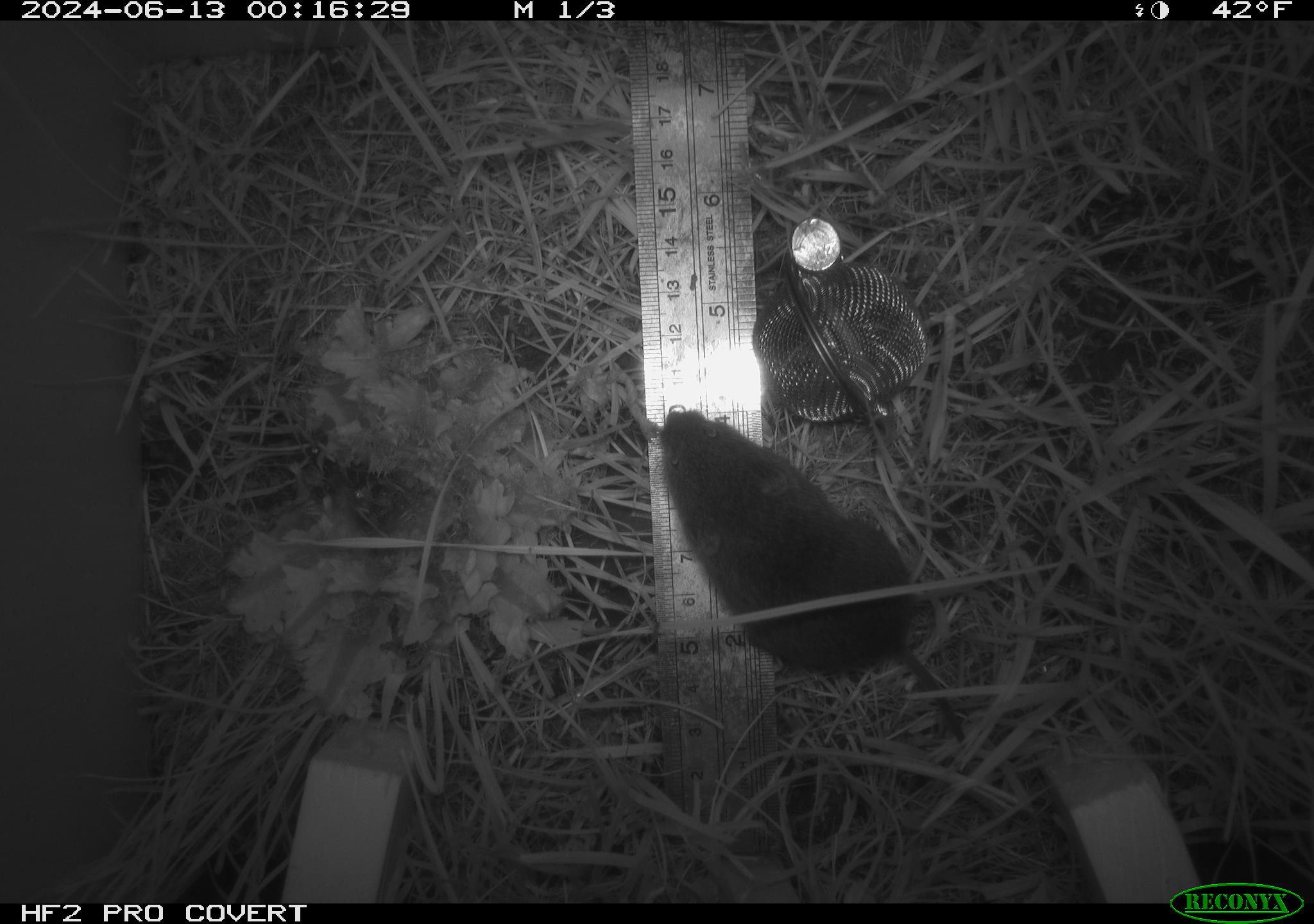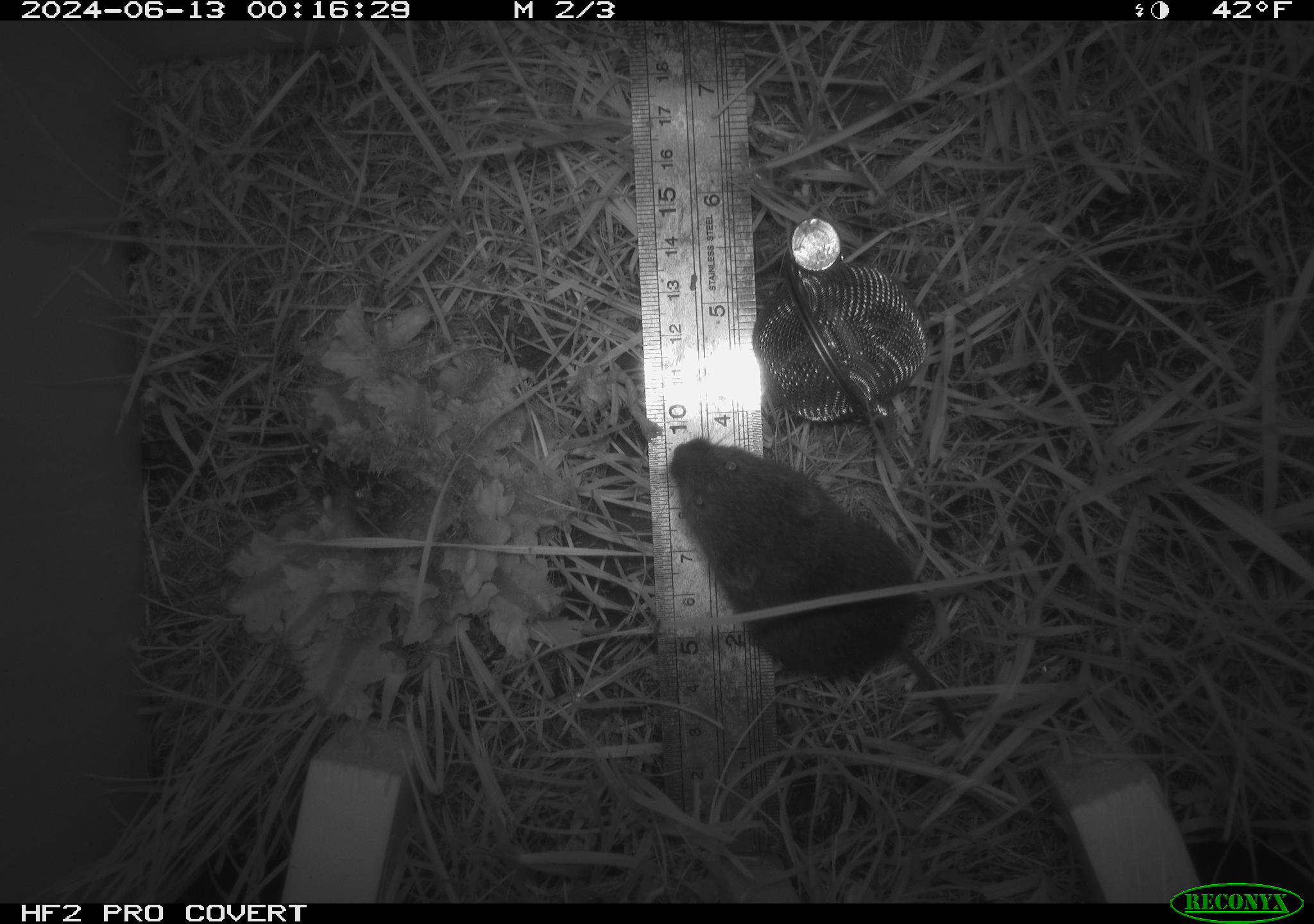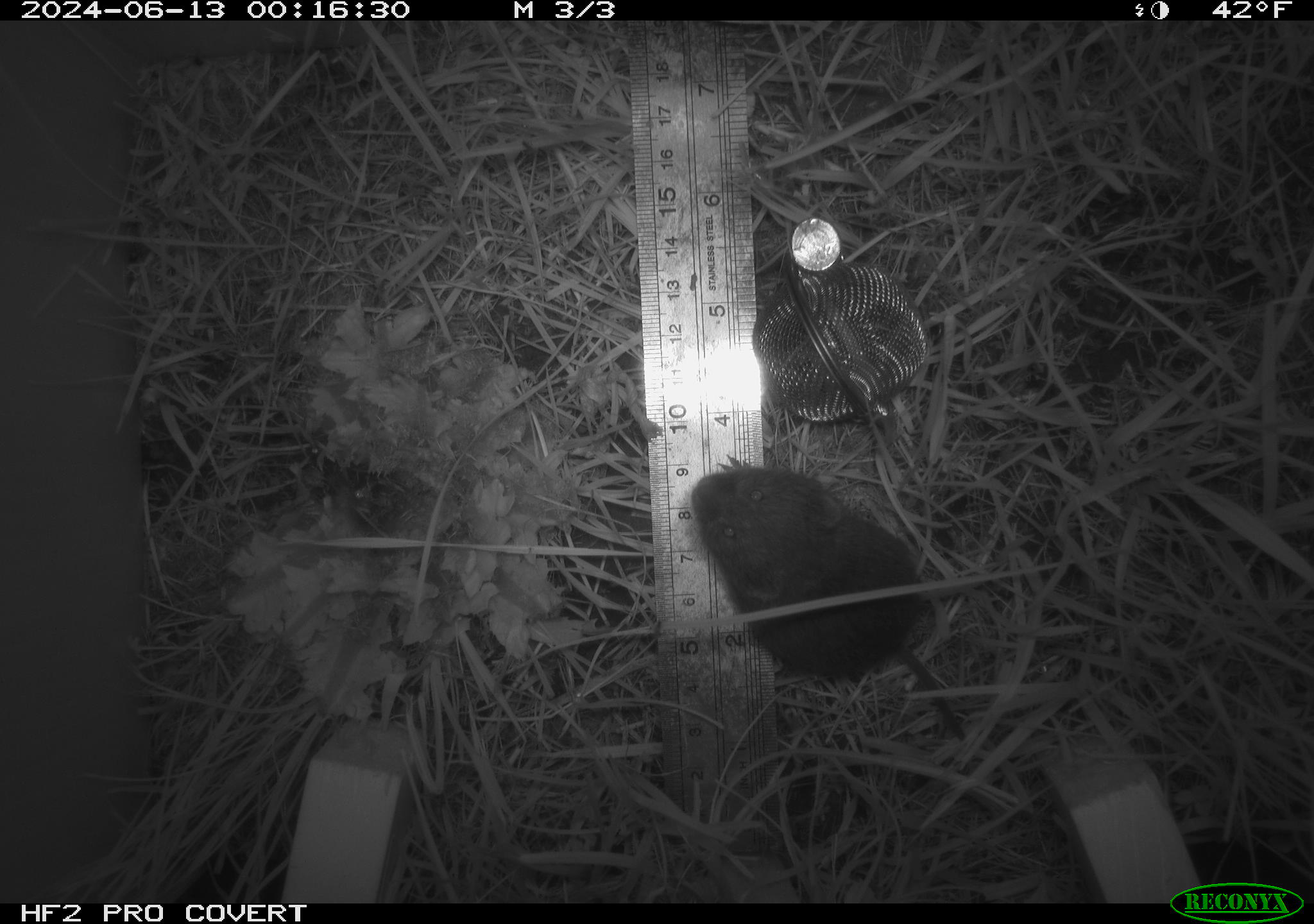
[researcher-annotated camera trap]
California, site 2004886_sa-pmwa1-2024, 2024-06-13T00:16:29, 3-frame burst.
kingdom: Animalia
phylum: Chordata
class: Mammalia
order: Rodentia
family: Cricetidae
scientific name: Arvicolinae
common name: voles, lemmings, and muskrats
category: arvicolinae subfamily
Arvicolinae subfamily (voles, lemmings, and muskrats) (Arvicolinae).